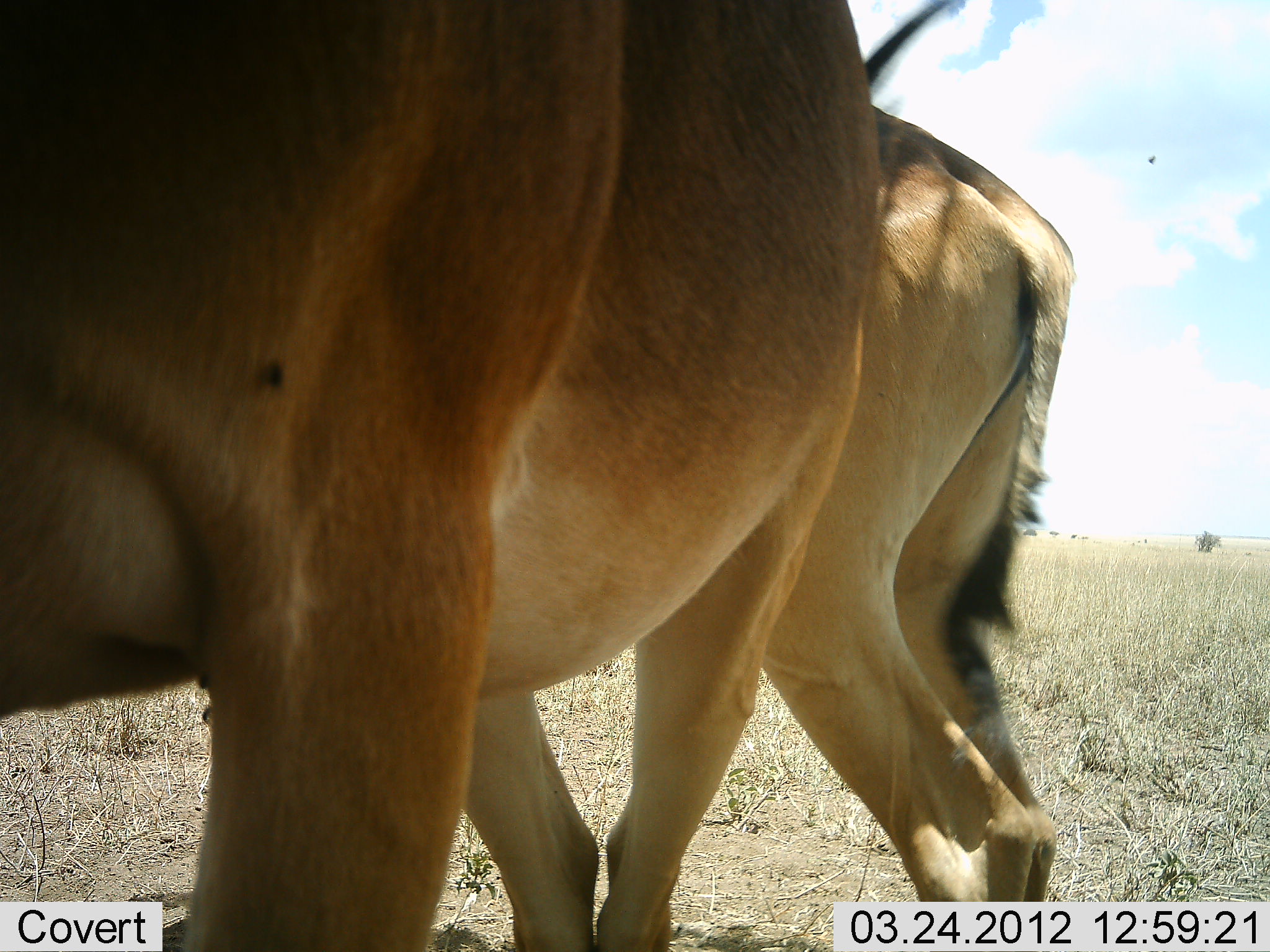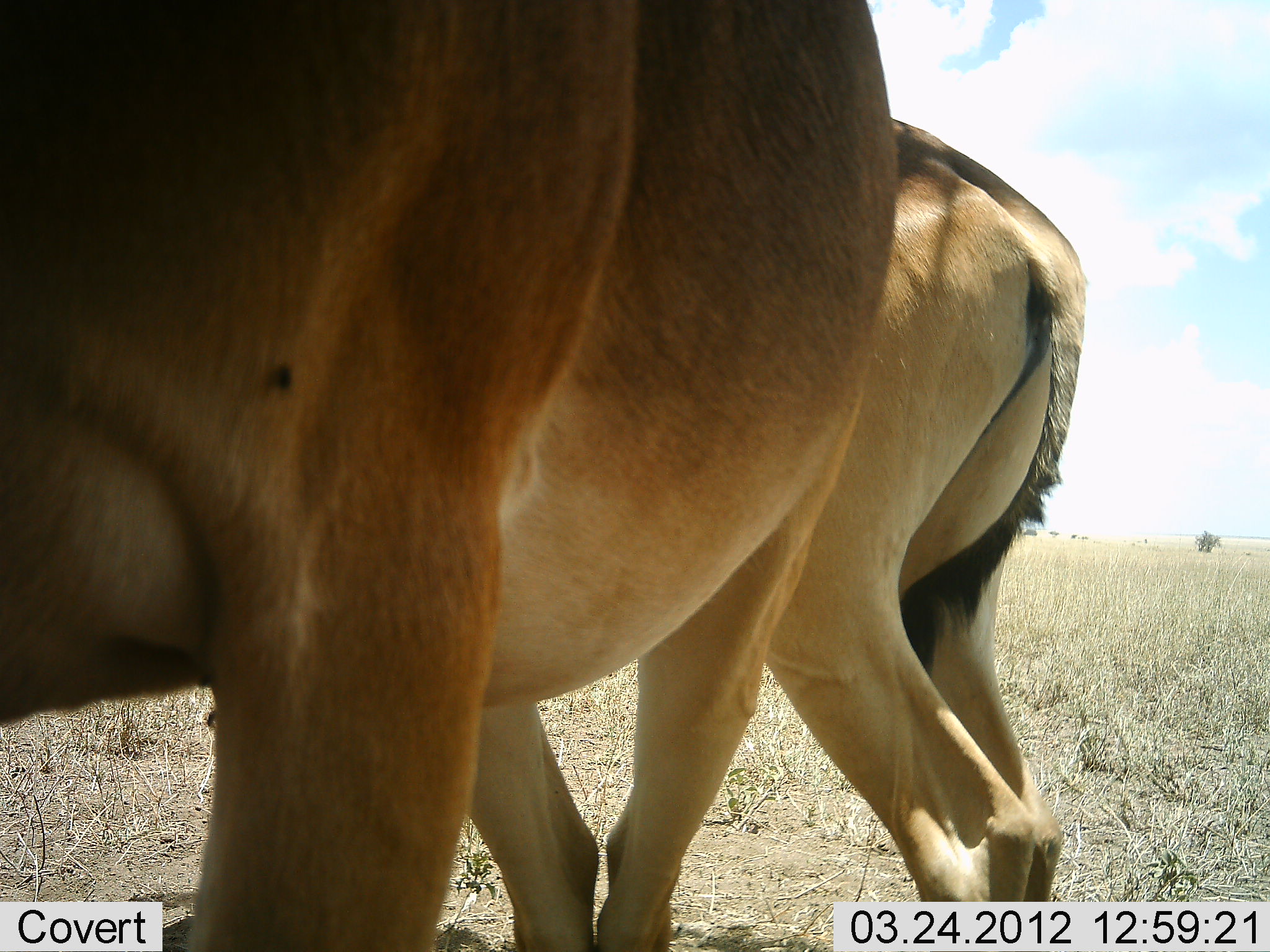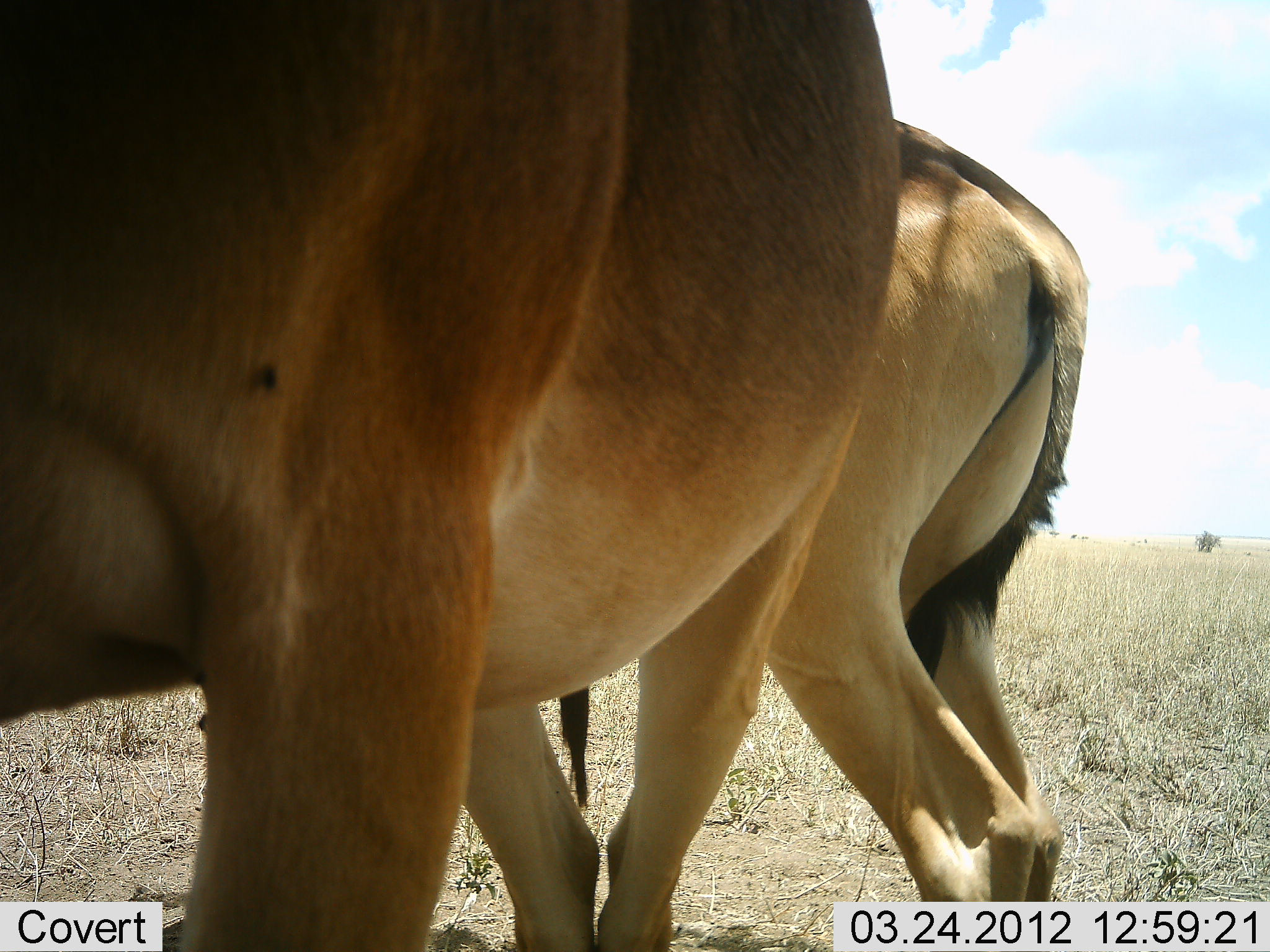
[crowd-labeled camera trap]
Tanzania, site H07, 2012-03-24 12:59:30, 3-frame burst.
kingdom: Animalia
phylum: Chordata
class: Mammalia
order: Artiodactyla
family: Bovidae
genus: Alcelaphus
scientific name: Alcelaphus buselaphus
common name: hartebeest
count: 2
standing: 100%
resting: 0%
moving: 0%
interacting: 0%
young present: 0%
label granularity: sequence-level